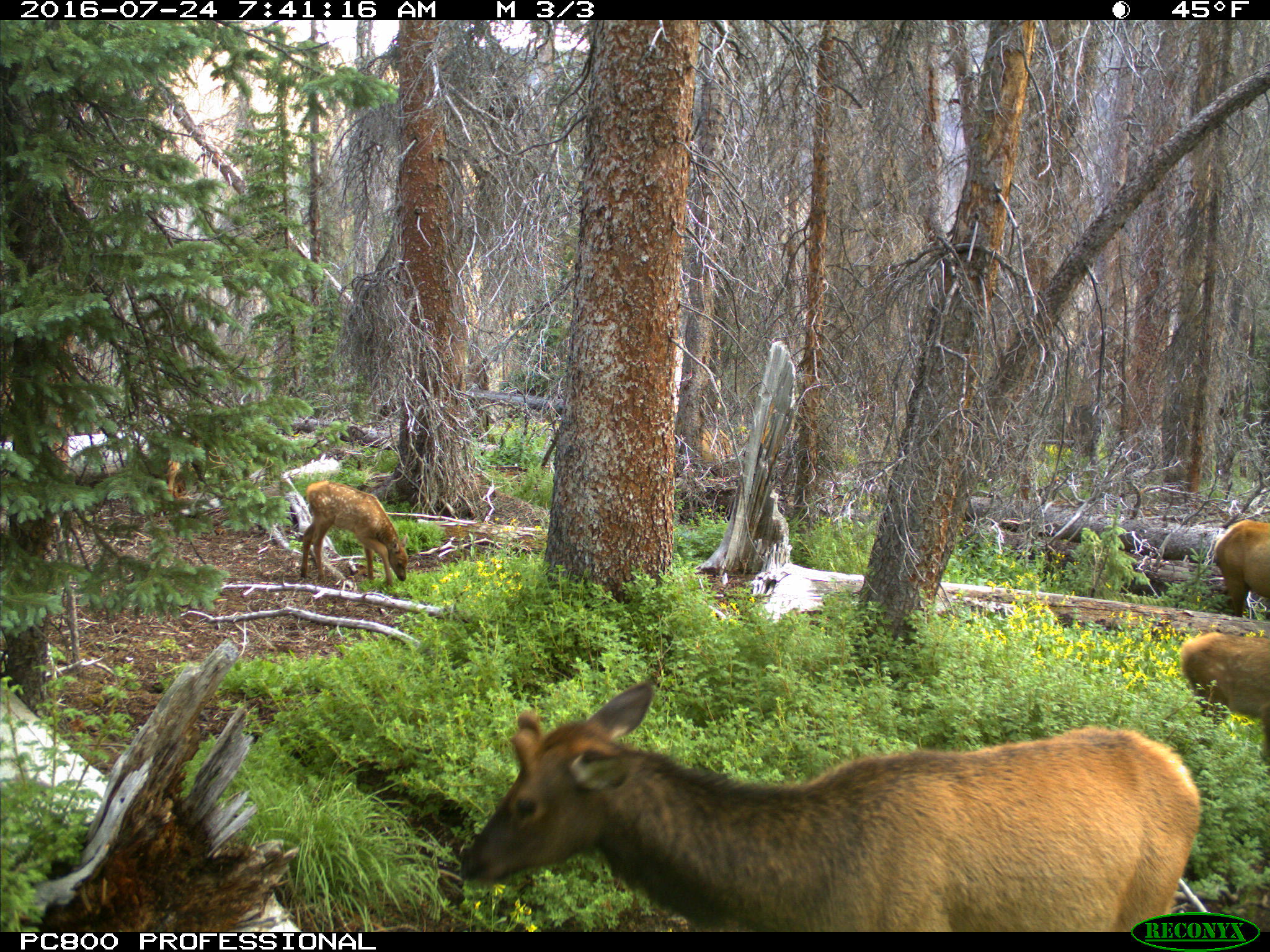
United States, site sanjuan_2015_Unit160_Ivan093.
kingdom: Animalia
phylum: Chordata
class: Mammalia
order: Artiodactyla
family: Cervidae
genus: Cervus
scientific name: Cervus elaphus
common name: red deer